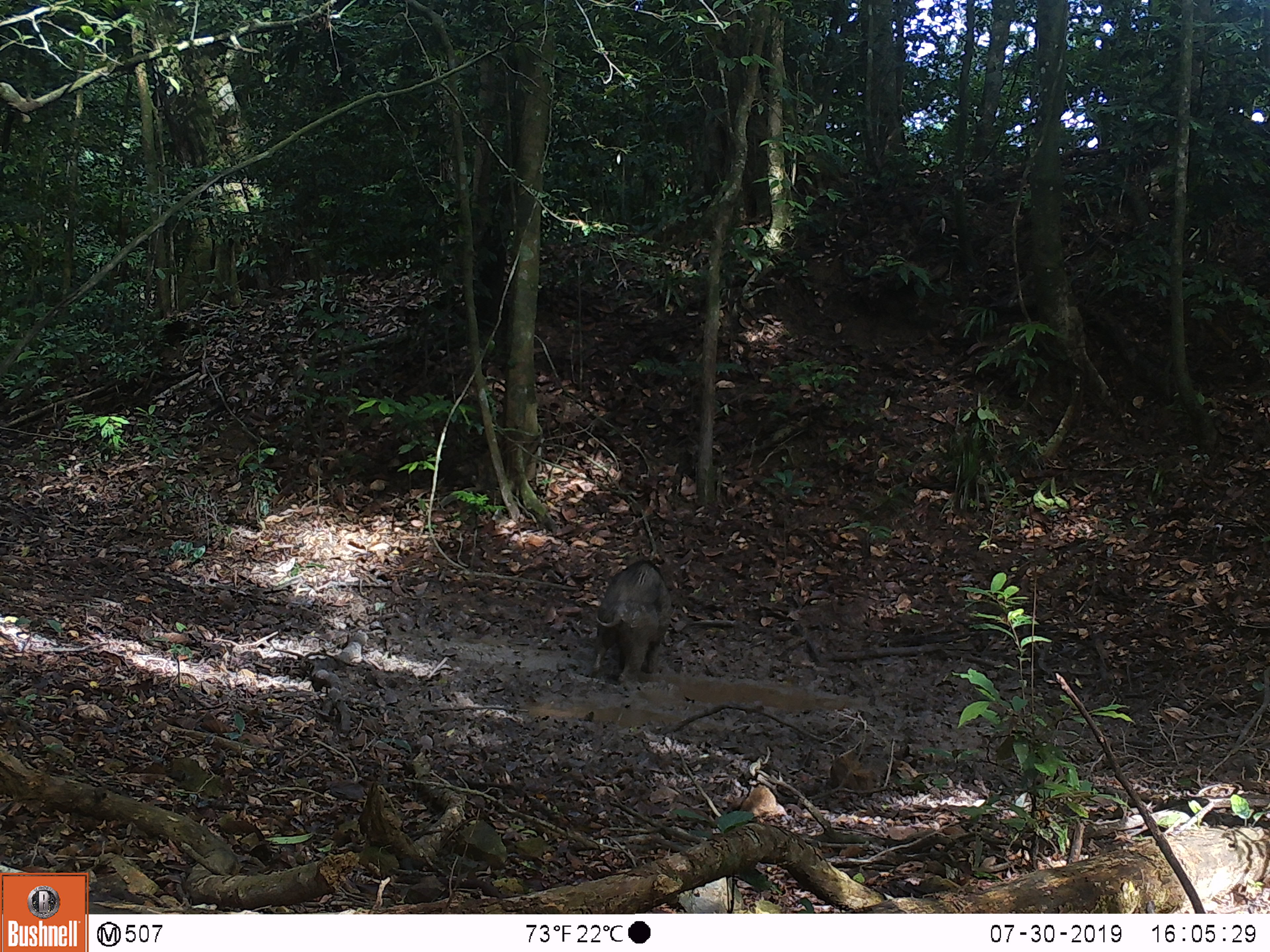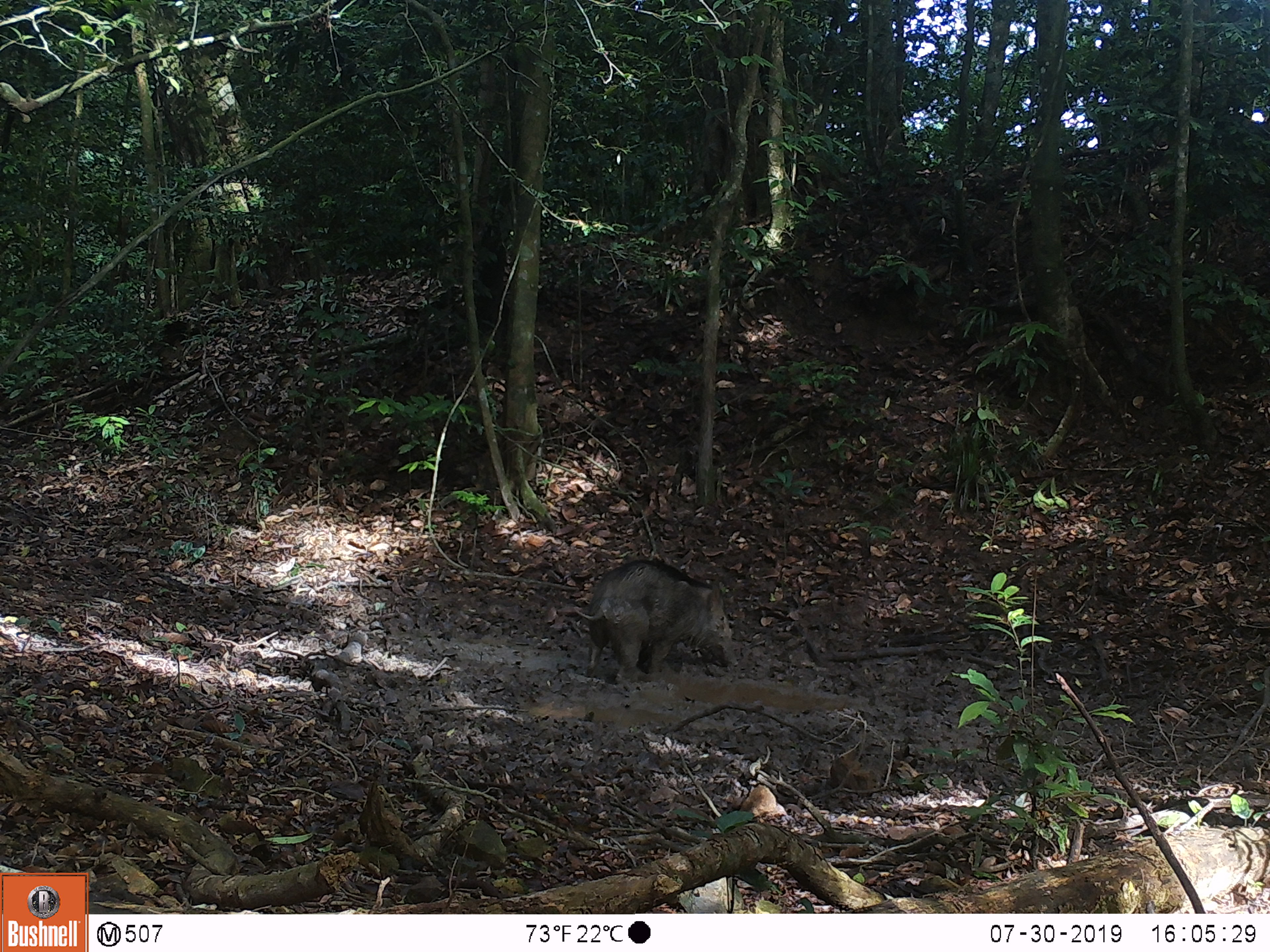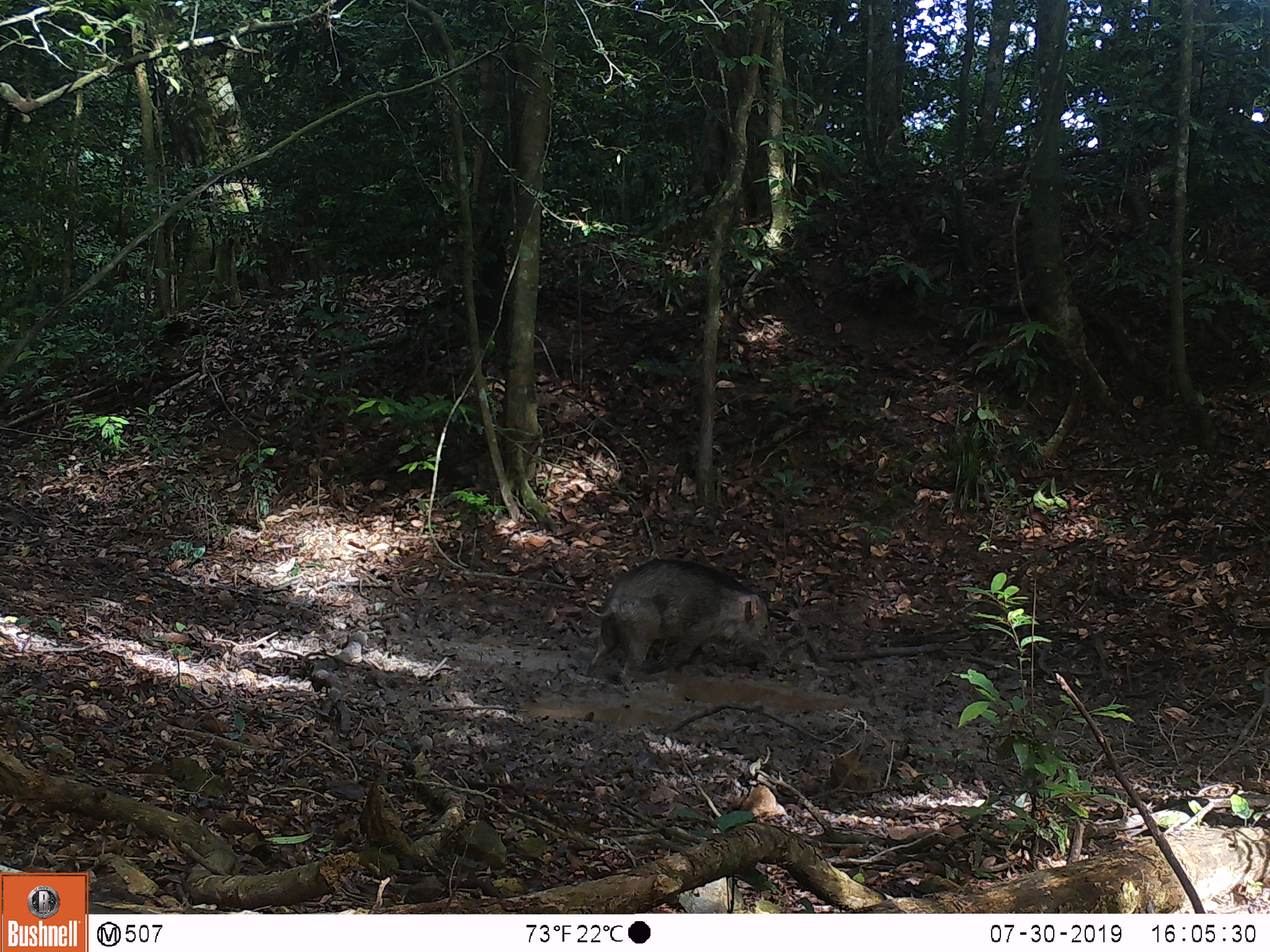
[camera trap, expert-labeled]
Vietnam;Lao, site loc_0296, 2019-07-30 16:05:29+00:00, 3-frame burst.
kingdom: Animalia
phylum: Chordata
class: Mammalia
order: Artiodactyla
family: Suidae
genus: Sus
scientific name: Sus scrofa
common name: eurasian wild pig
Eurasian wild pig (Sus scrofa). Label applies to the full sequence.